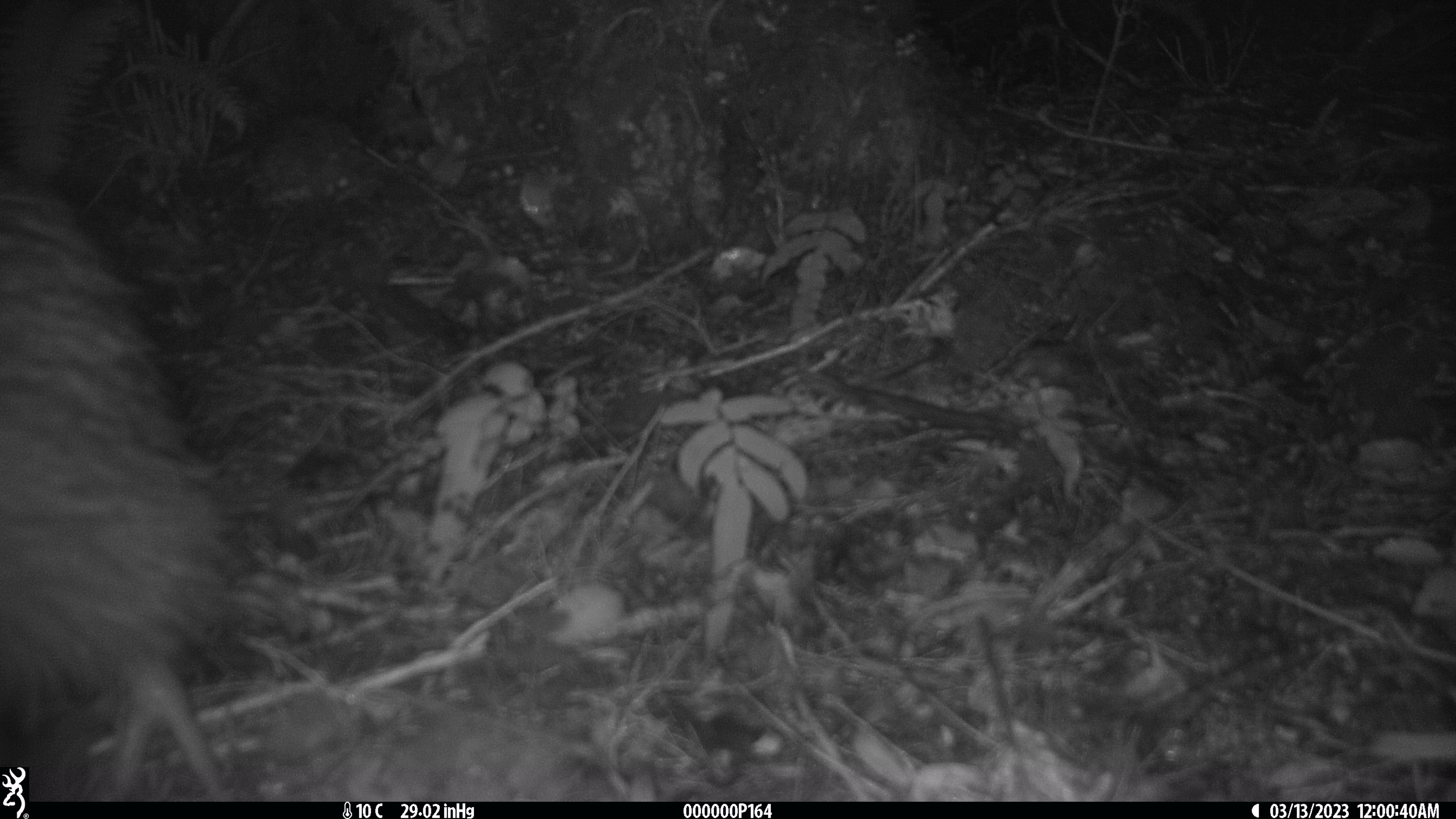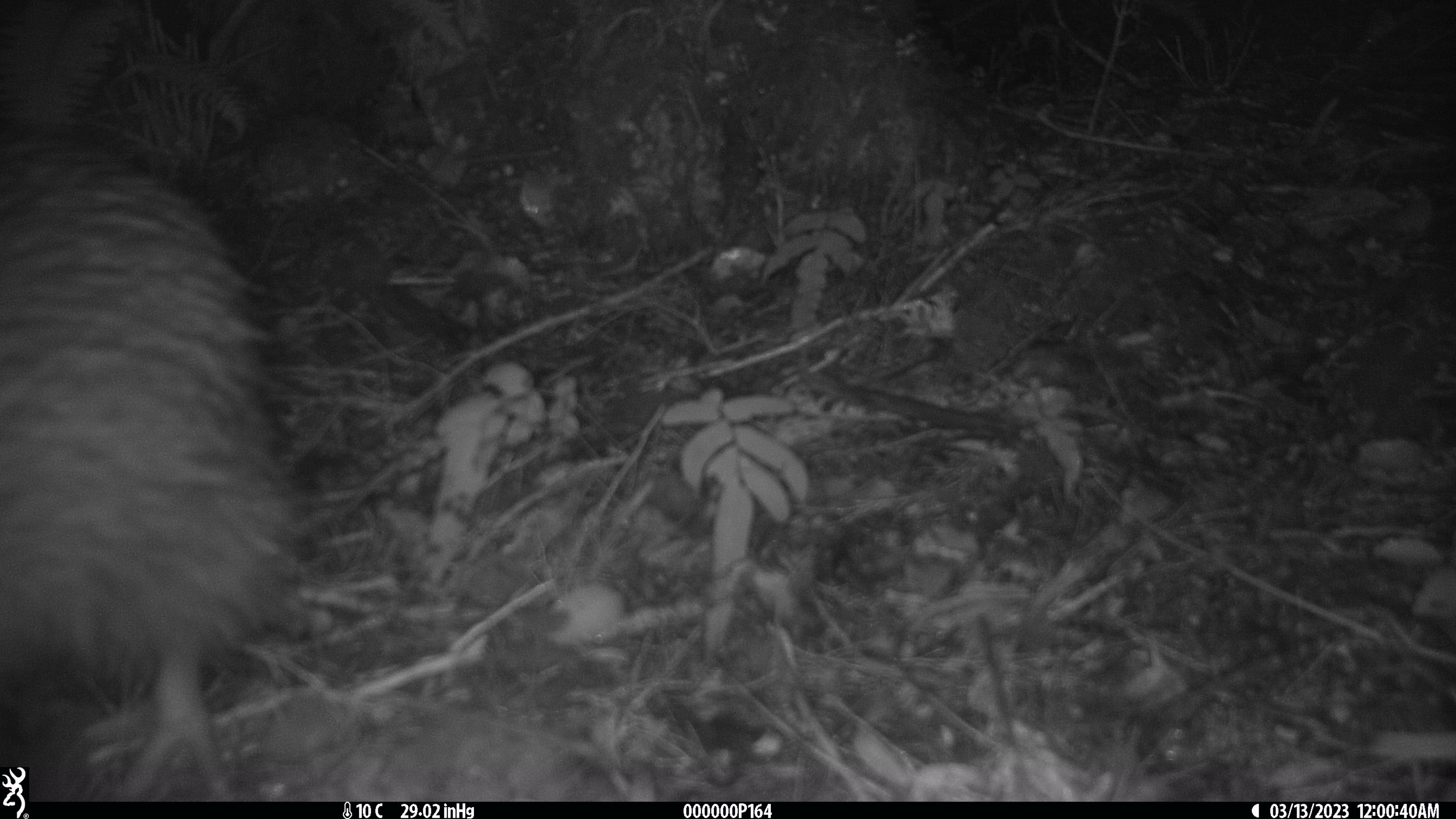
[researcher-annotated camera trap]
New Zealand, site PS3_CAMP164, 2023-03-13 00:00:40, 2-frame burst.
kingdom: Animalia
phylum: Chordata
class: Aves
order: Apterygiformes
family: Apterygidae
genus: Apteryx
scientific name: Apteryx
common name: kiwi